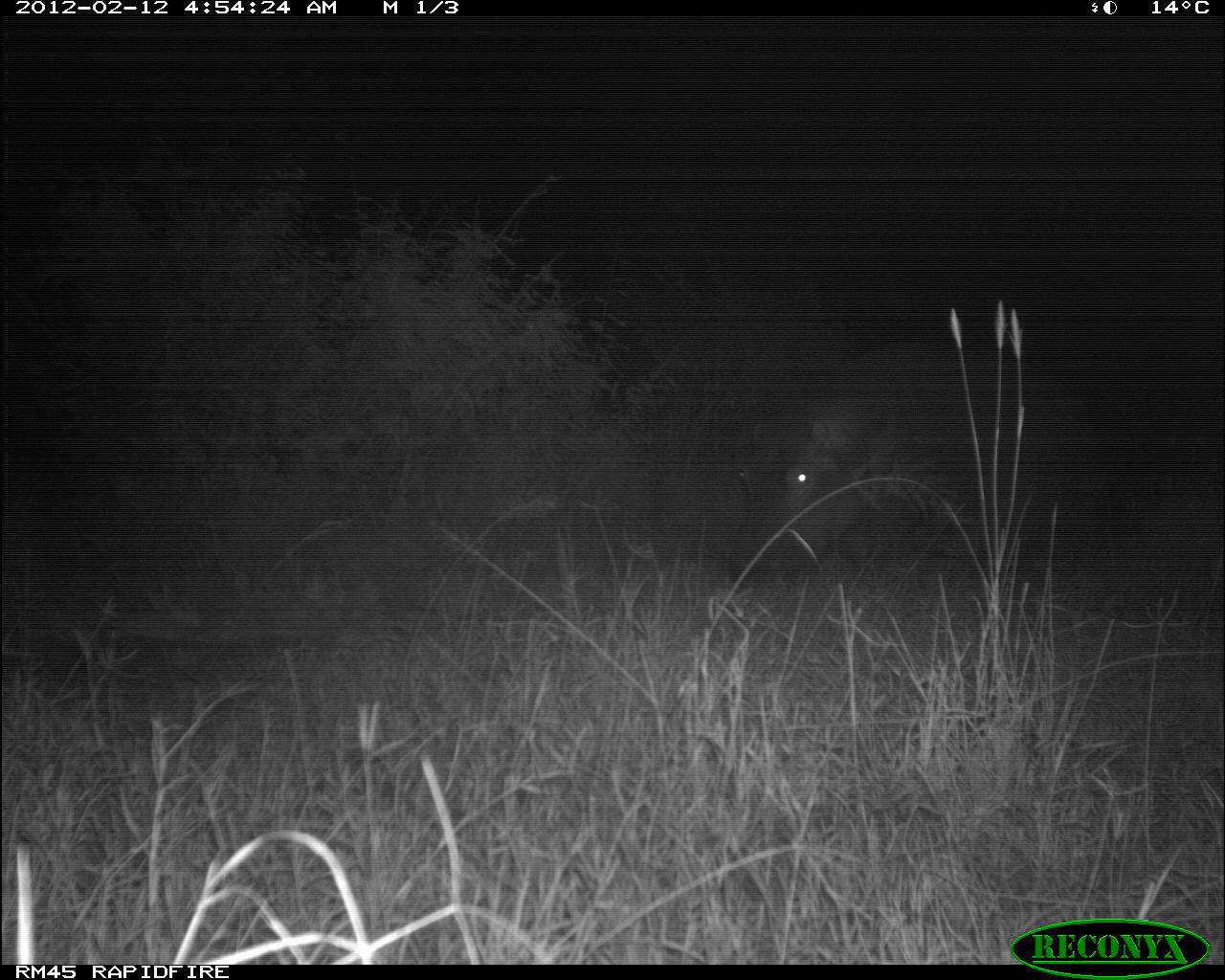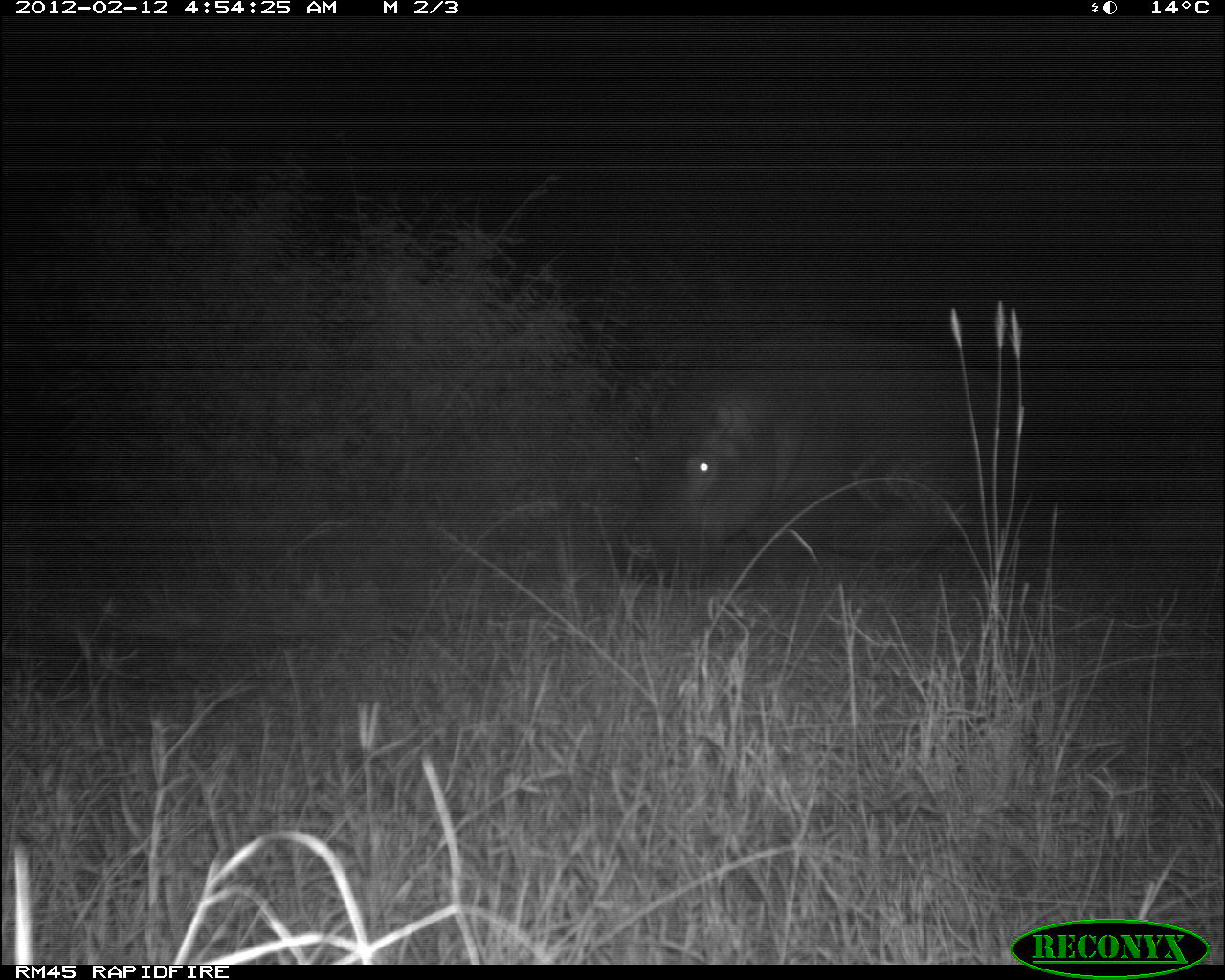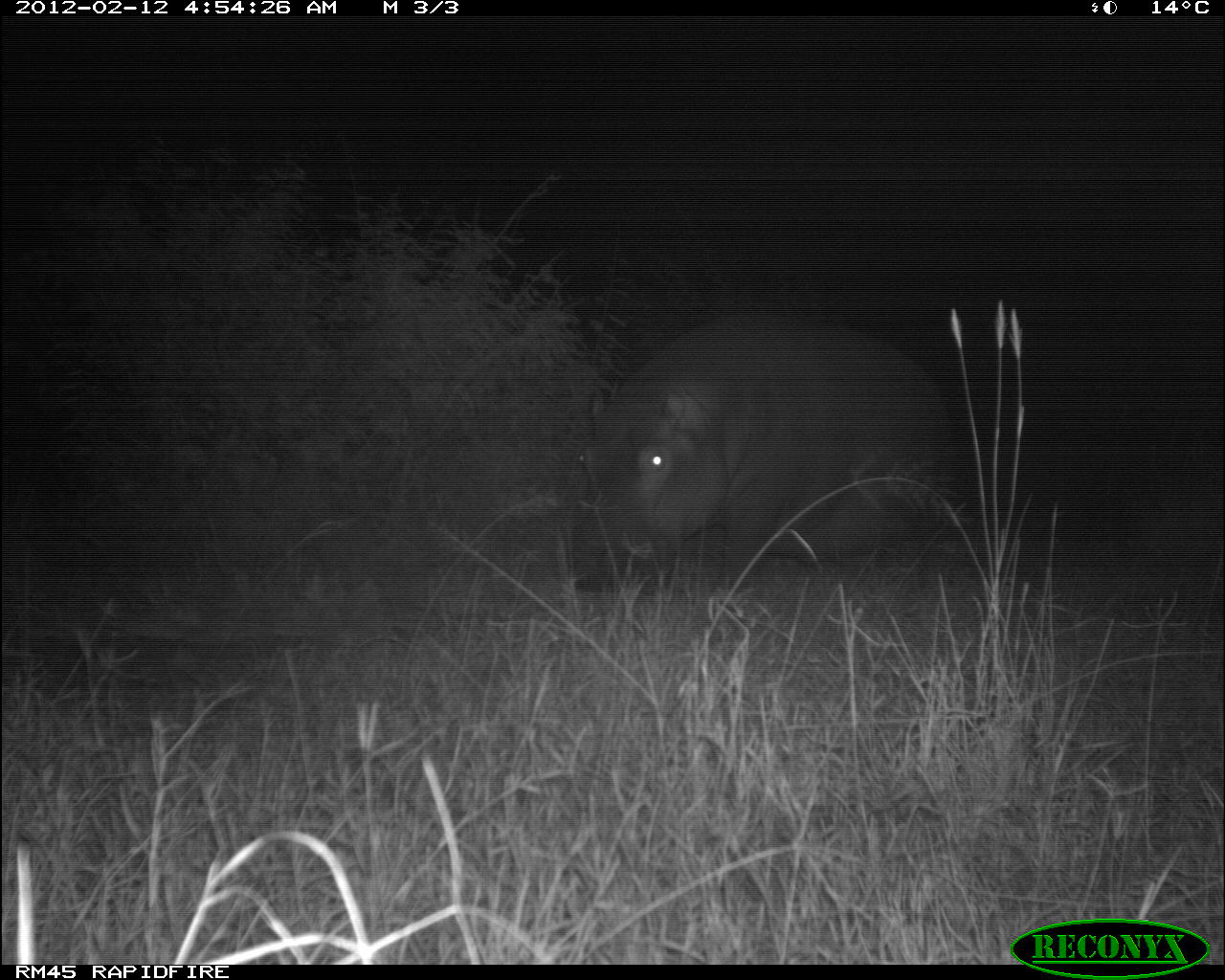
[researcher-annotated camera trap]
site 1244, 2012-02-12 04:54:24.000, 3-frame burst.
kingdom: Animalia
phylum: Chordata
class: Mammalia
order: Artiodactyla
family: Hippopotamidae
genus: Hippopotamus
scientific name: Hippopotamus amphibius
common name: hippopotamus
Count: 1.